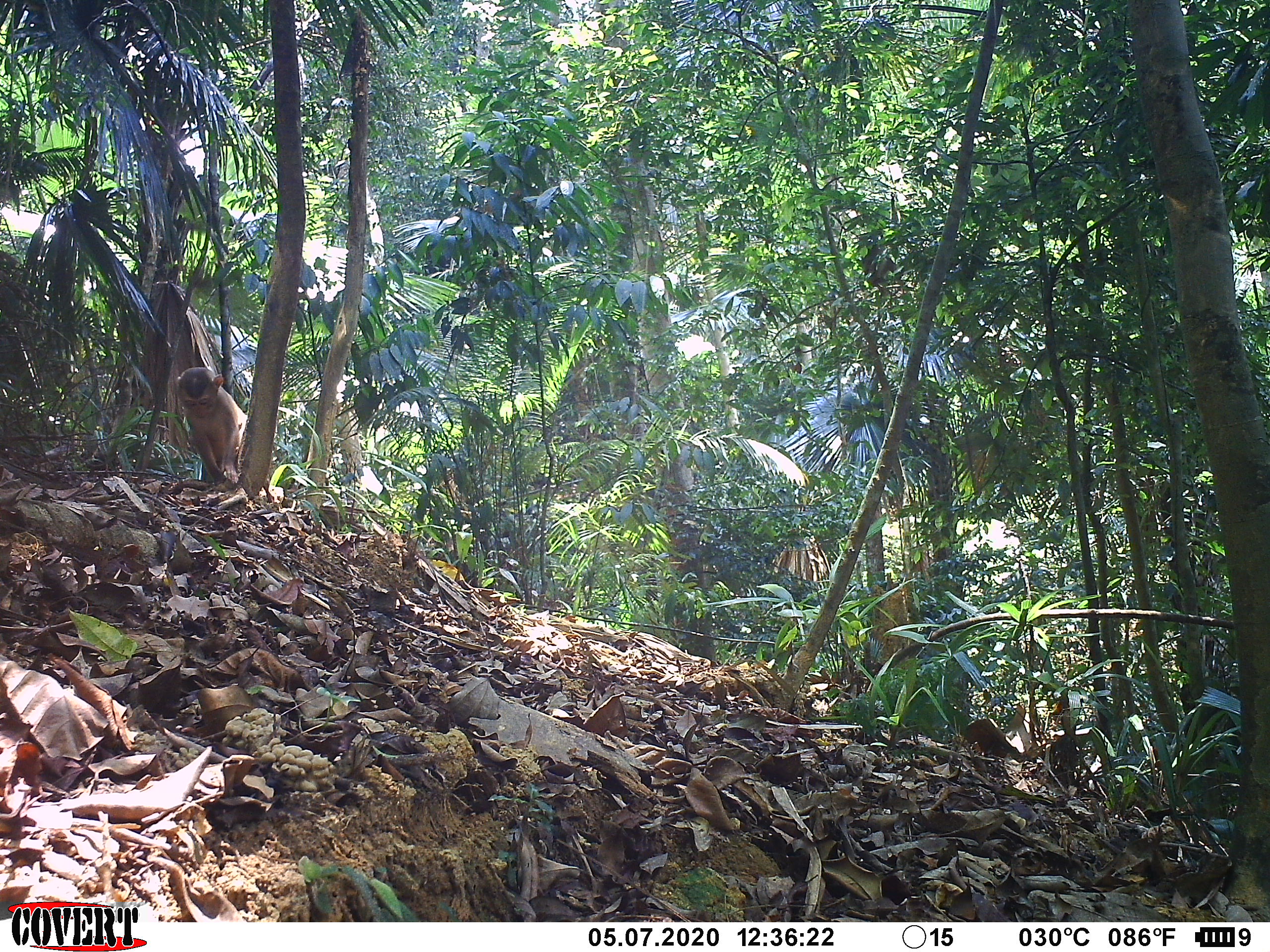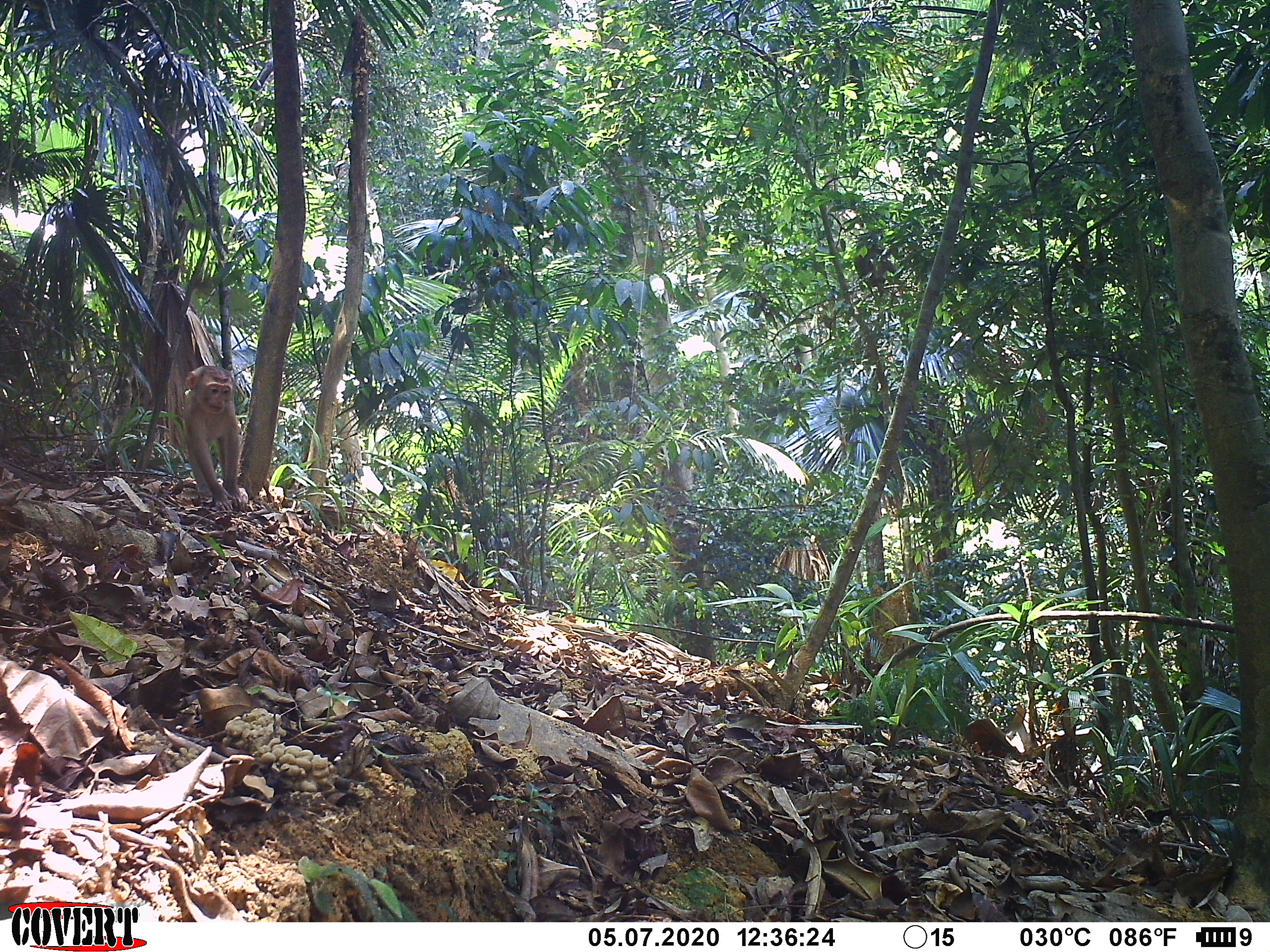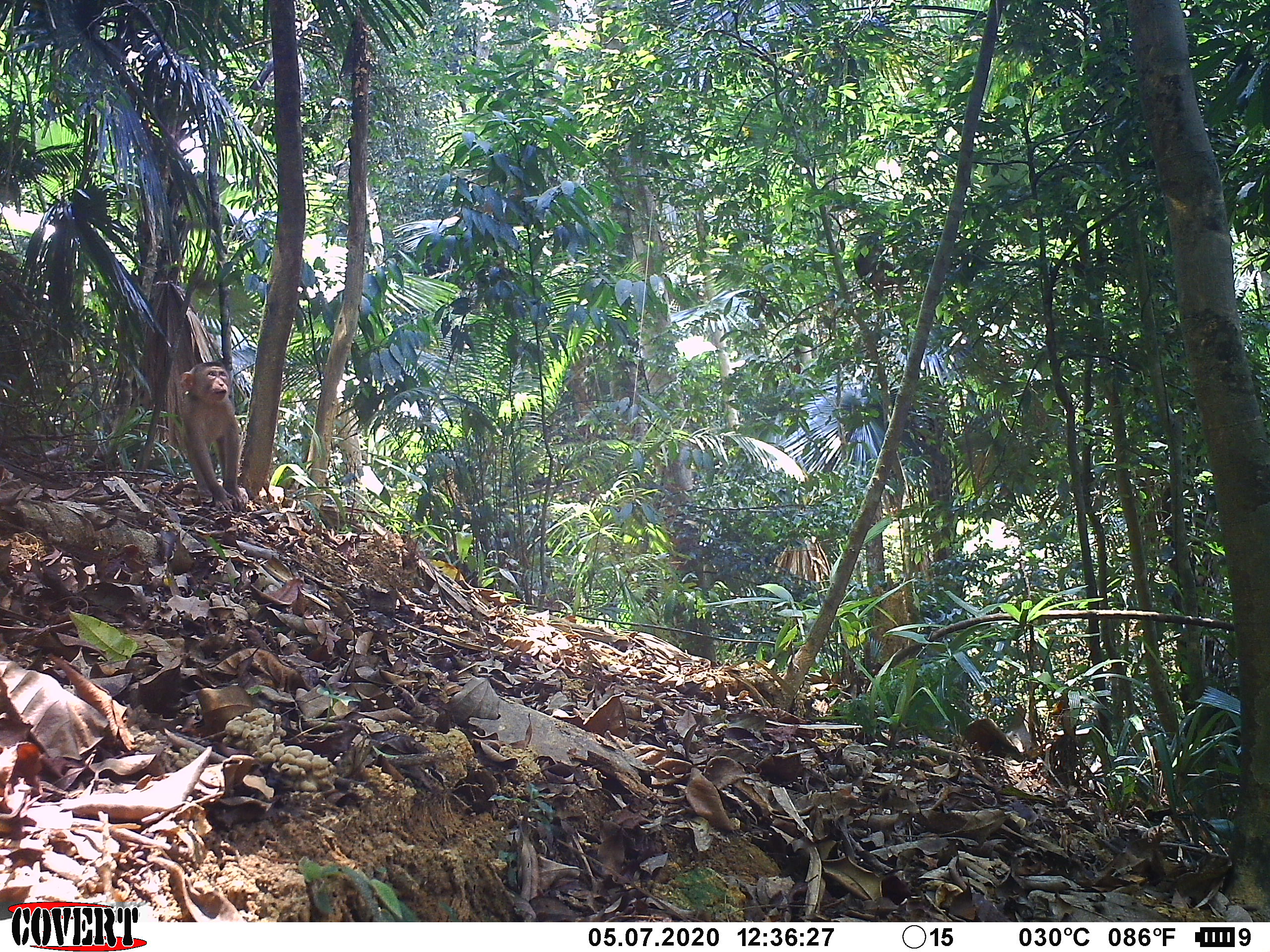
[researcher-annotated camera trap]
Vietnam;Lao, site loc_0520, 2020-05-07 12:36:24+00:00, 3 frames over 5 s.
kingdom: Animalia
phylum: Chordata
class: Mammalia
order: Primates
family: Cercopithecidae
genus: Macaca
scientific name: Macaca nemestrina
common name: pig-tailed macaque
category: pig tailed macaque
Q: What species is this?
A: Pig tailed macaque (pig-tailed macaque) (Macaca nemestrina).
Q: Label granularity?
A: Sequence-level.